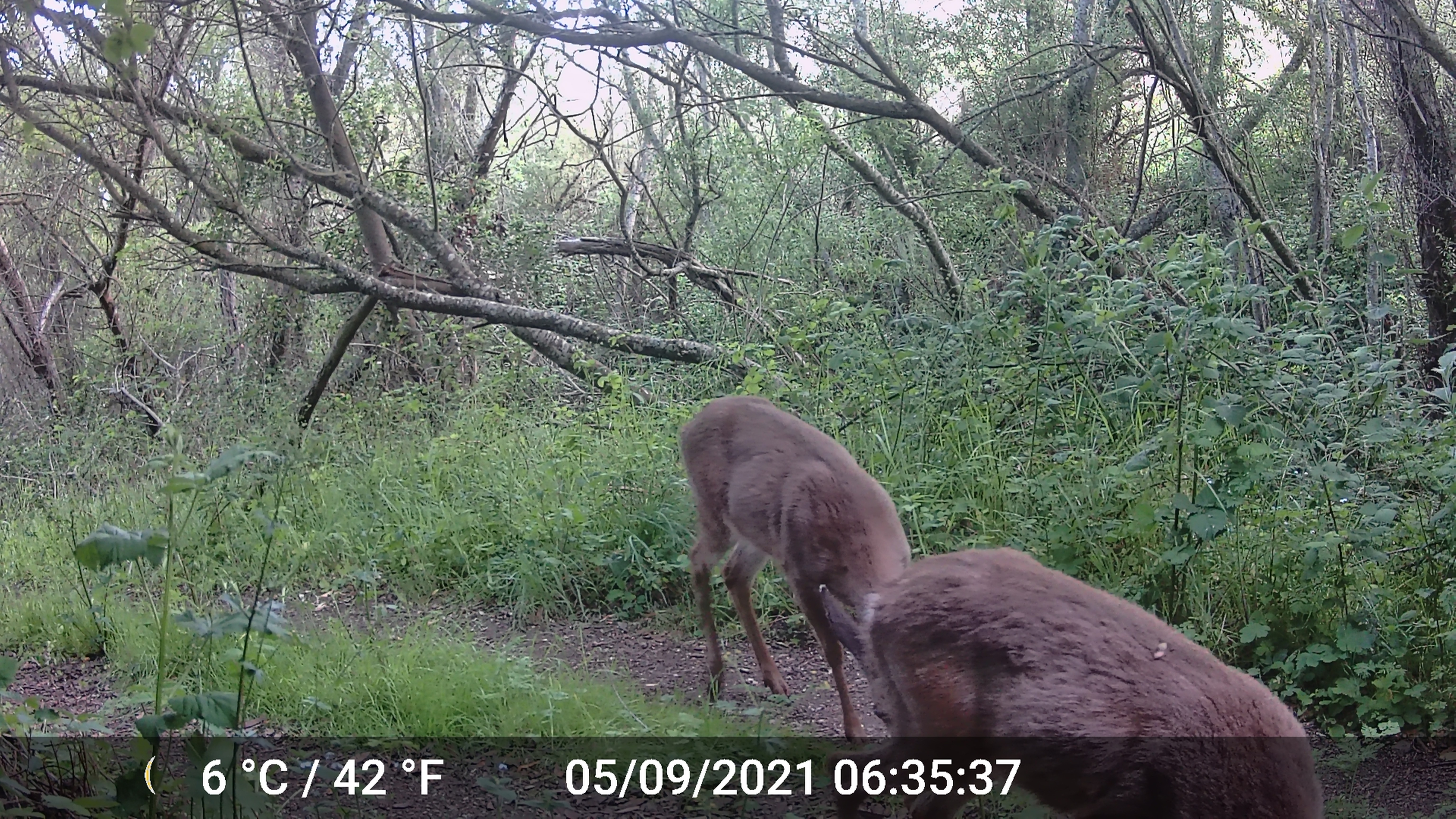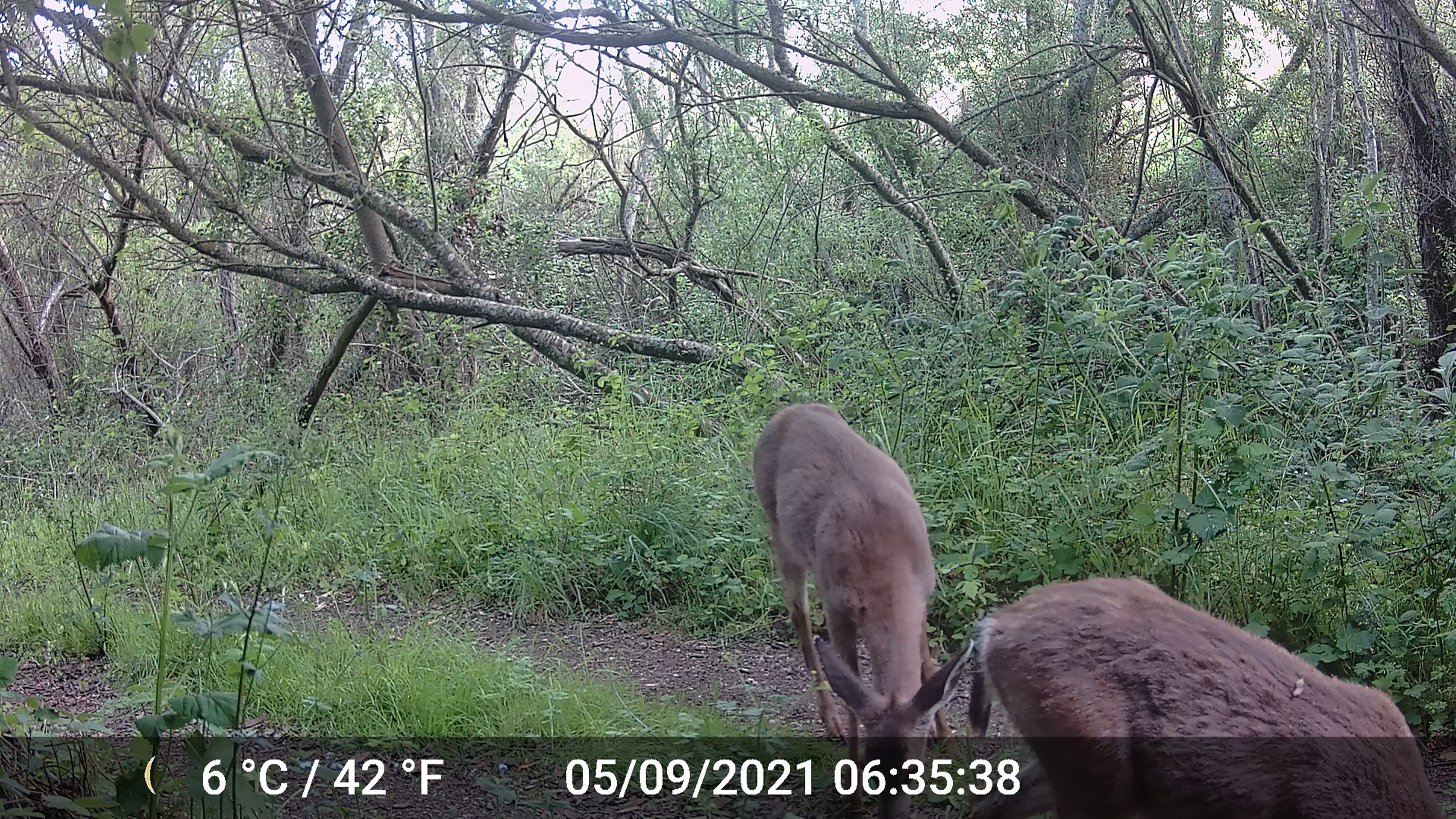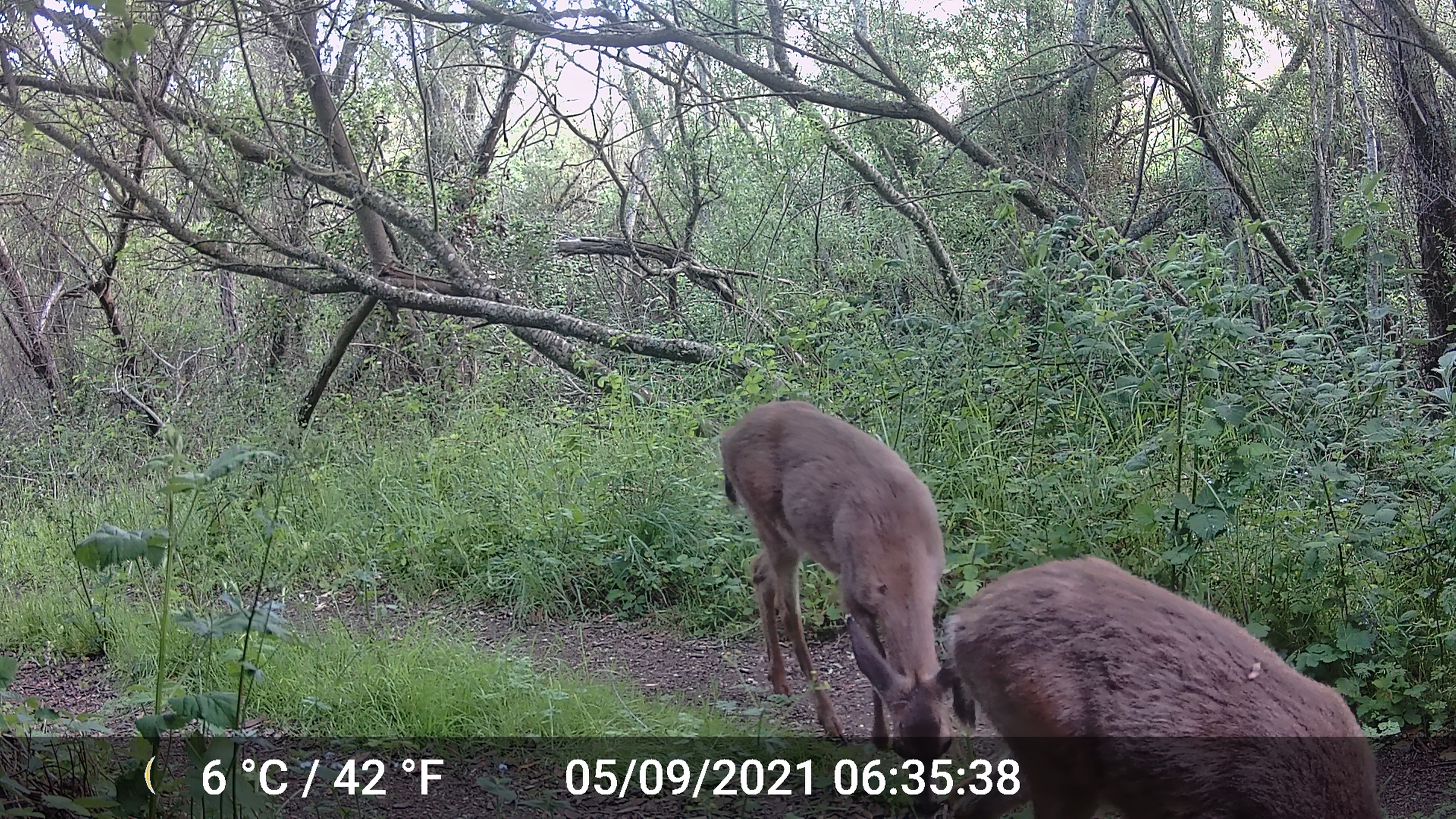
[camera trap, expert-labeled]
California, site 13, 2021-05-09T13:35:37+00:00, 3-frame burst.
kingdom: Animalia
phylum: Chordata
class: Mammalia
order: Artiodactyla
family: Cervidae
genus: Odocoileus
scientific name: Odocoileus hemionus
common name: mule deer